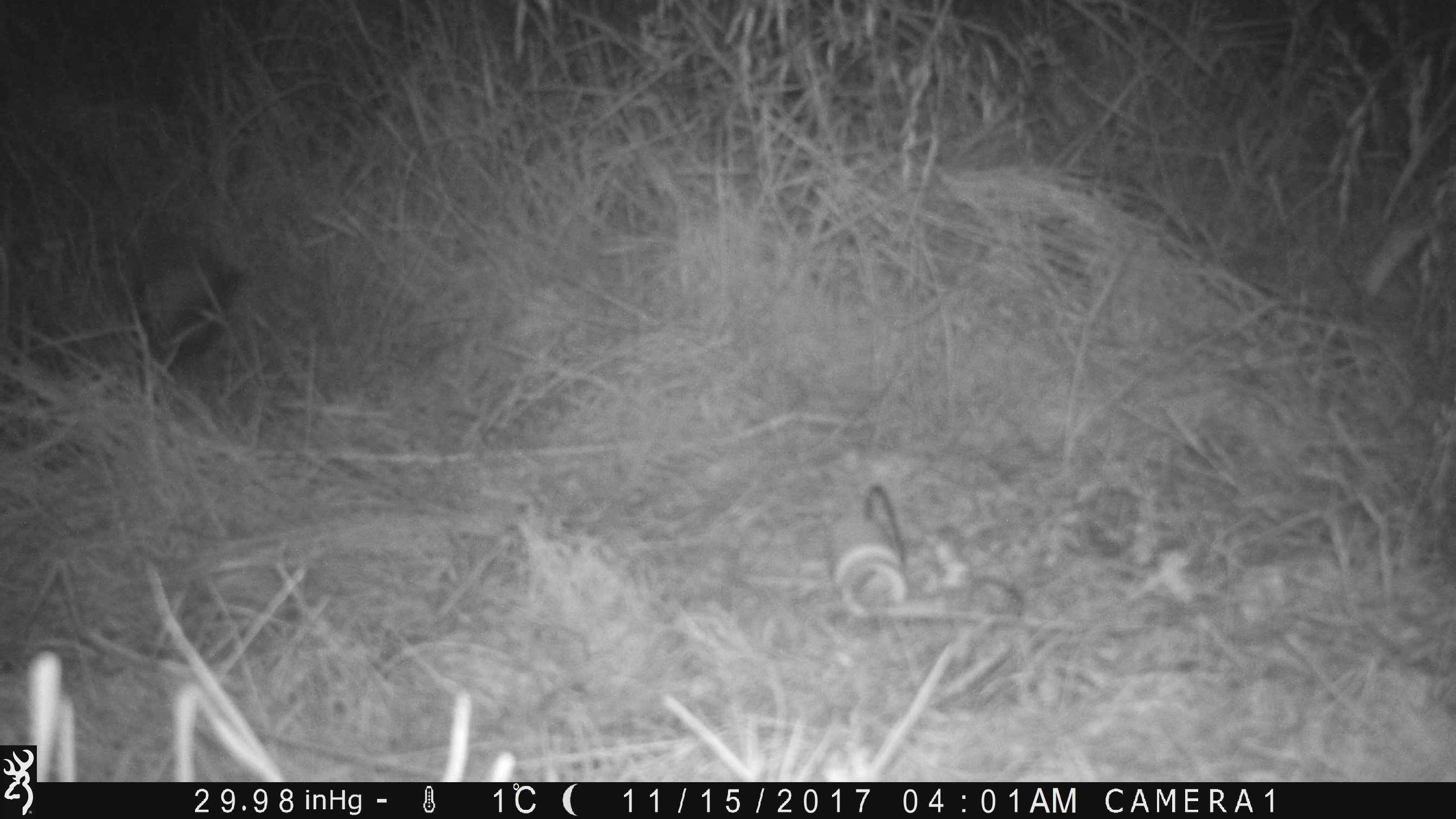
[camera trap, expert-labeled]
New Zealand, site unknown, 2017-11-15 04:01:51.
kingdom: Animalia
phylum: Chordata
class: Mammalia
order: Carnivora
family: Mustelidae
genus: Mustela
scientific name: Mustela furo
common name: ferret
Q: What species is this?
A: Ferret (Mustela furo).